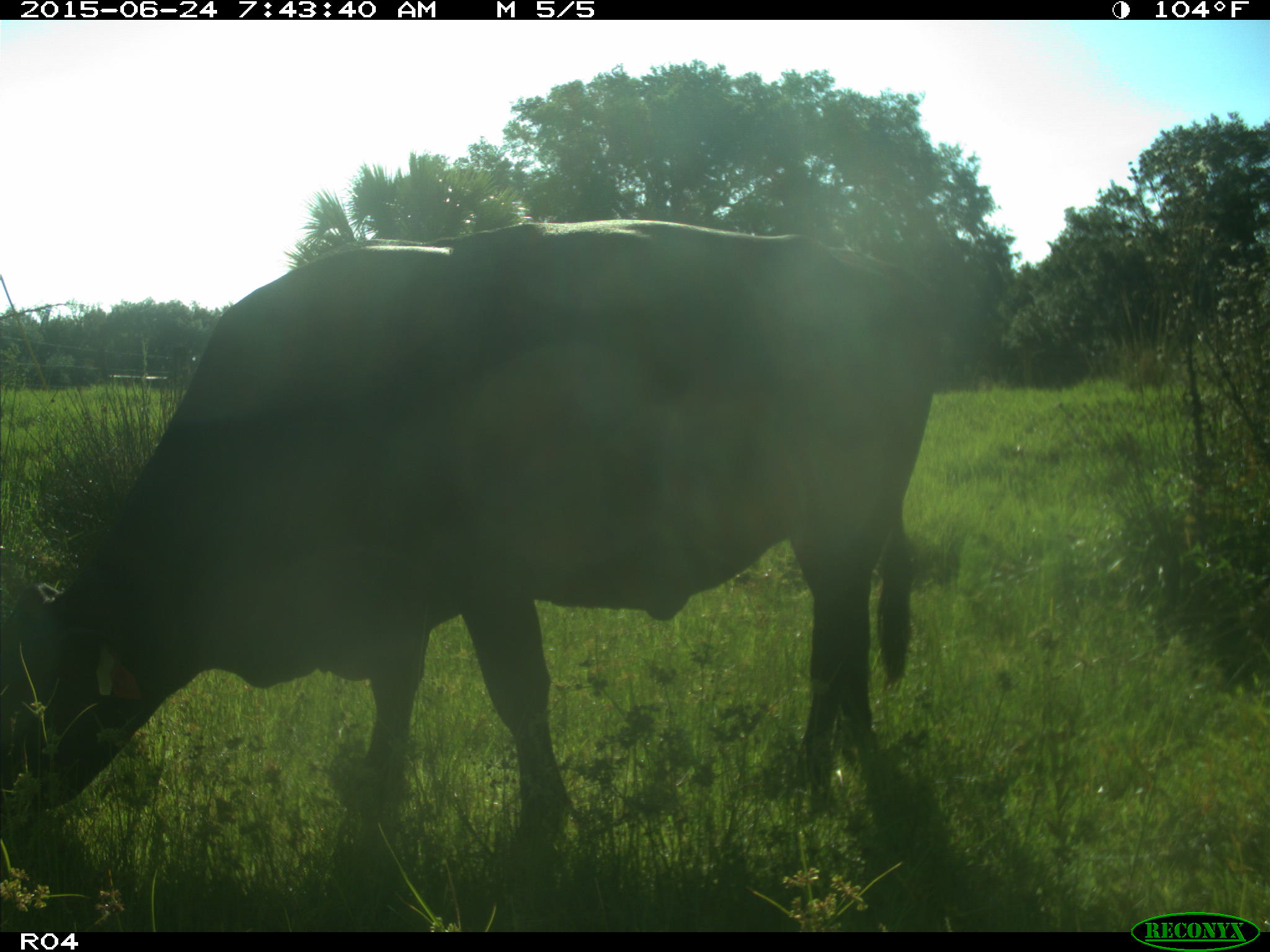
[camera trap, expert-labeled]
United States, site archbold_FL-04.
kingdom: Animalia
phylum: Chordata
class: Mammalia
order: Artiodactyla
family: Bovidae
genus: Bos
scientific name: Bos taurus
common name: domestic cow